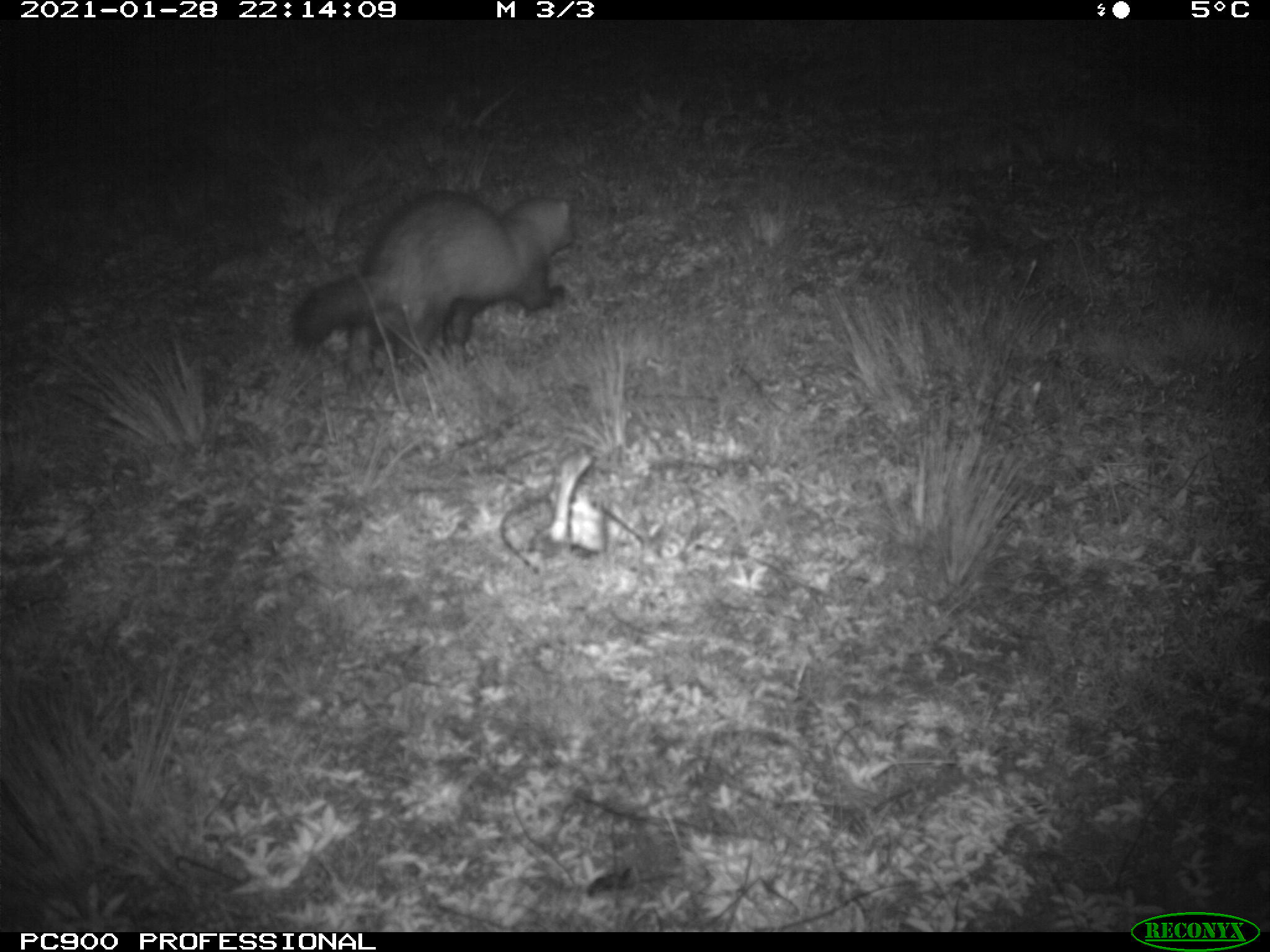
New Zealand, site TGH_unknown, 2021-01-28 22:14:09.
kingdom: Animalia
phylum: Chordata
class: Mammalia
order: Carnivora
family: Mustelidae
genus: Mustela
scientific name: Mustela furo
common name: ferret